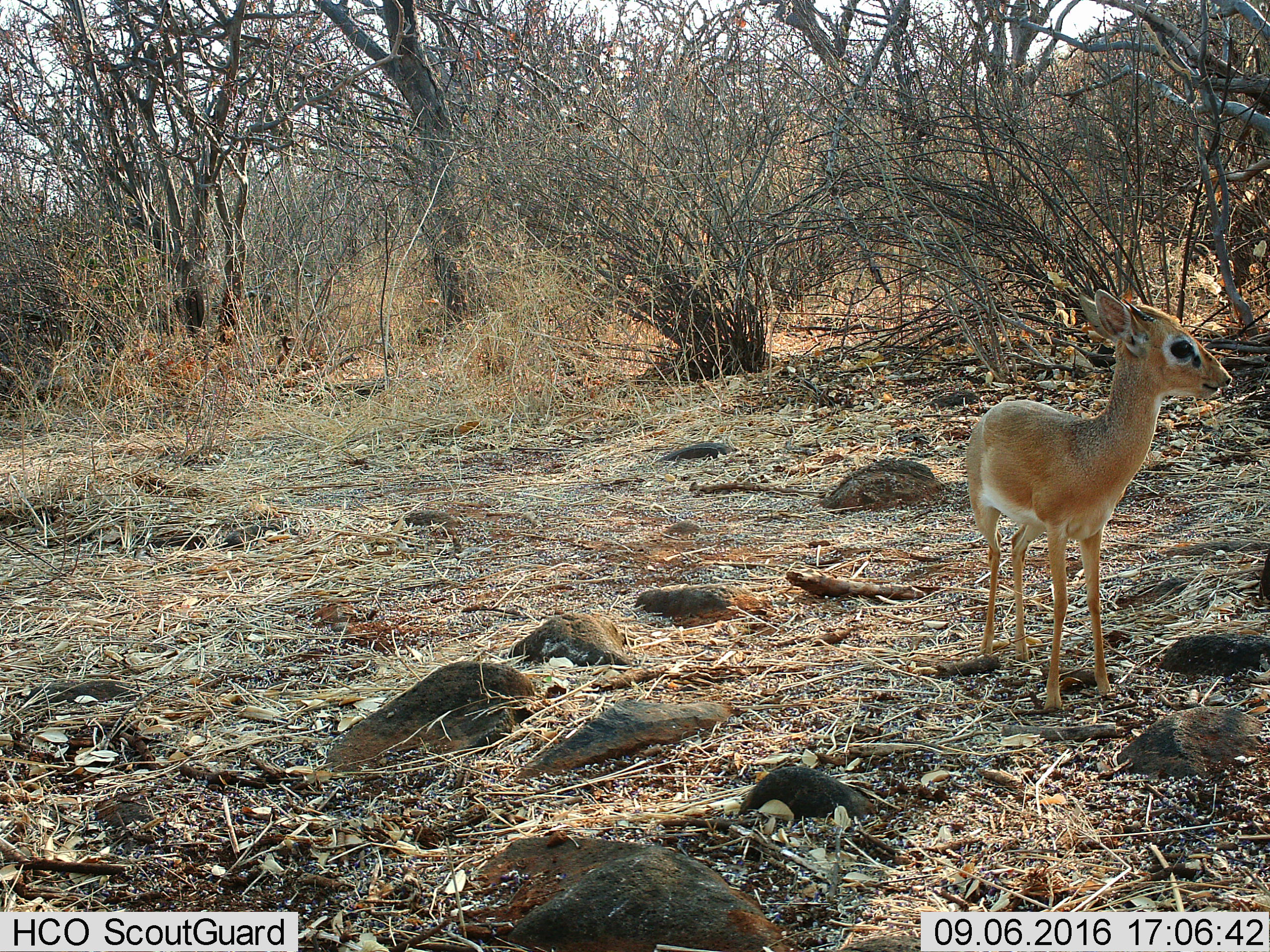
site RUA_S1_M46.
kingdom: Animalia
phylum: Chordata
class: Mammalia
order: Artiodactyla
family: Bovidae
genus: Madoqua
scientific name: Madoqua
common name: dik-dik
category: dikdik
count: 1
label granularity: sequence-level